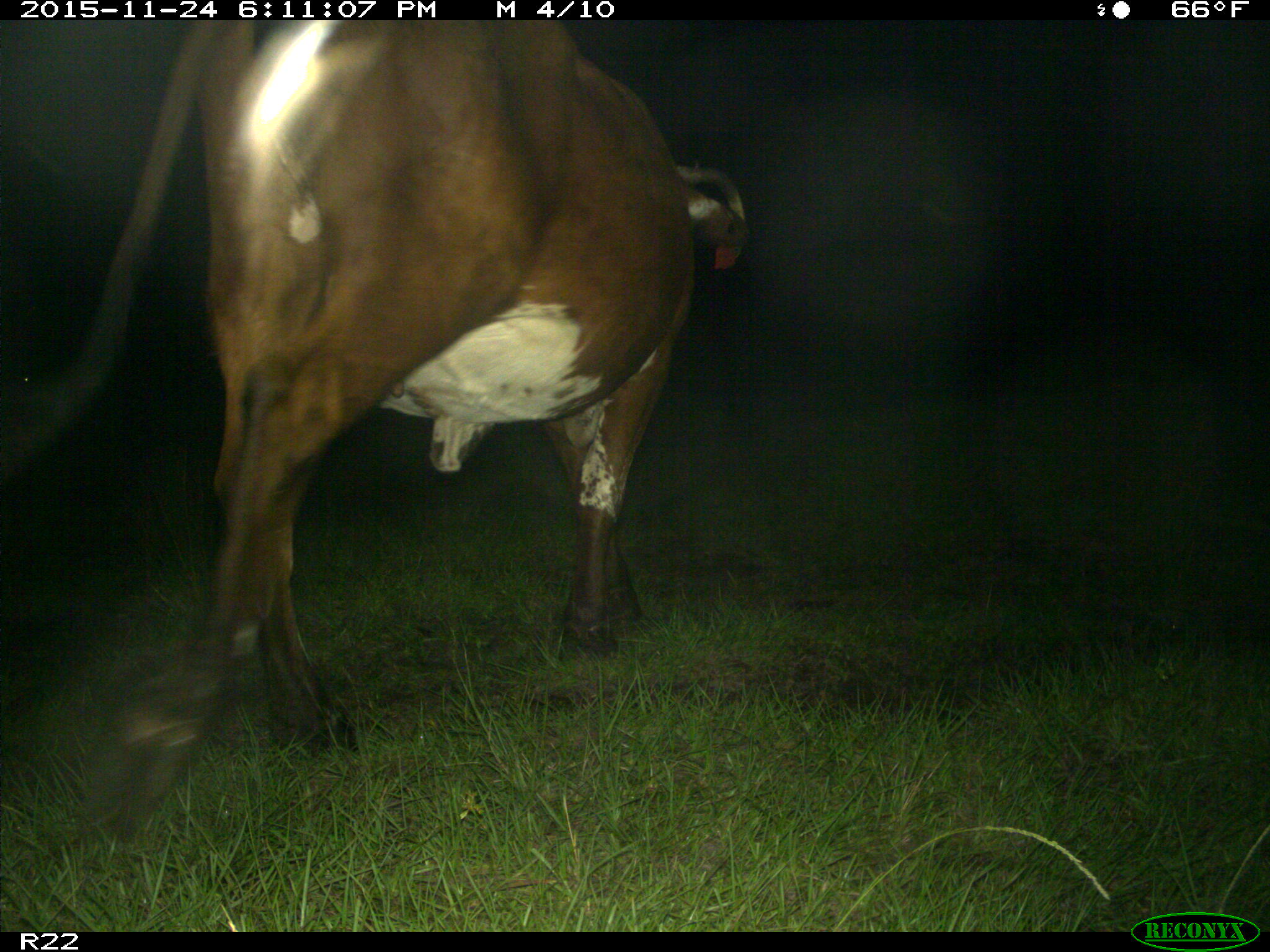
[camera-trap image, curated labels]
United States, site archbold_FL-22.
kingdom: Animalia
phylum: Chordata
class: Mammalia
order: Artiodactyla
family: Bovidae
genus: Bos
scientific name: Bos taurus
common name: domestic cow